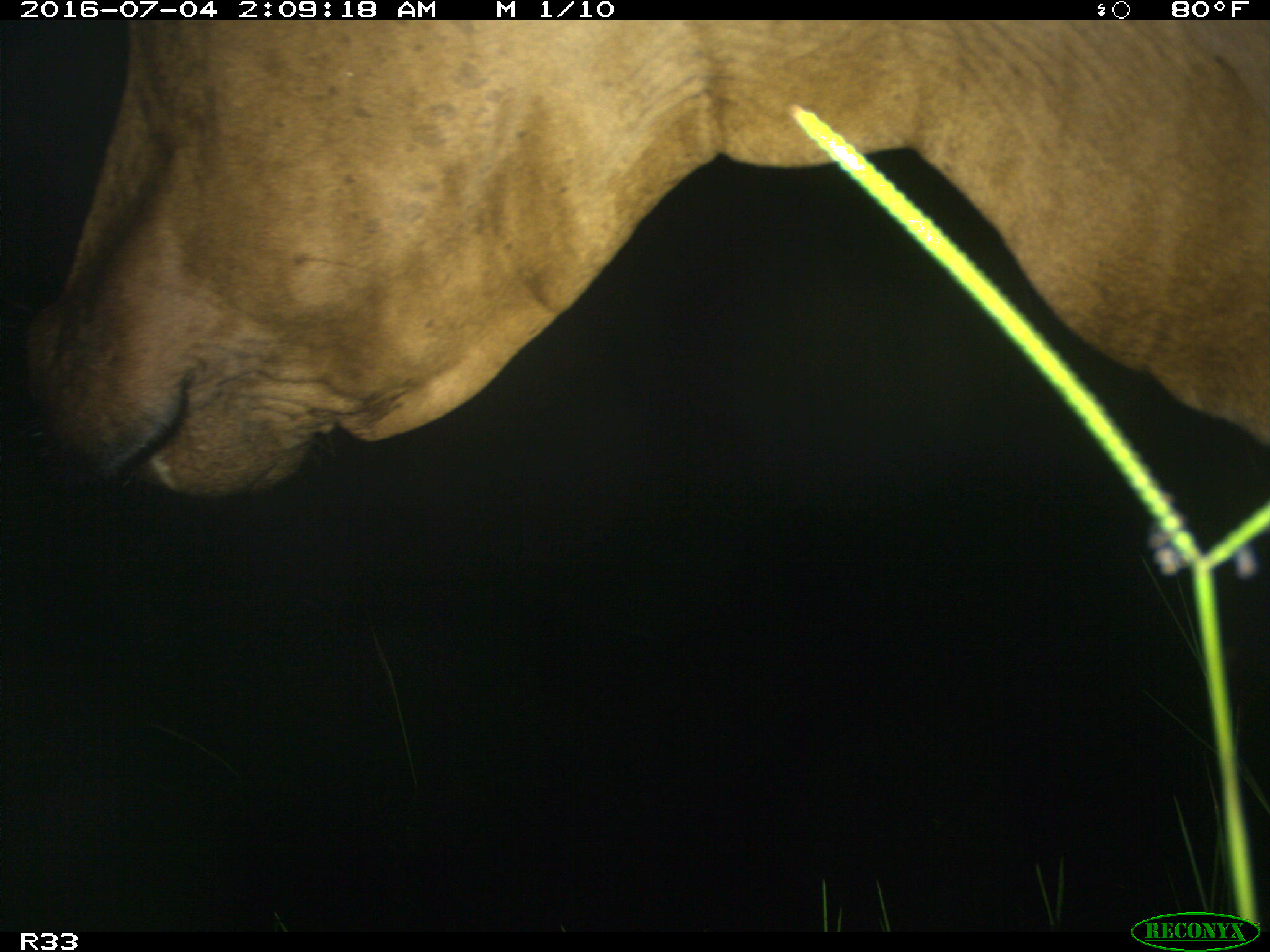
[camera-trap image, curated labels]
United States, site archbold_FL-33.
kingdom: Animalia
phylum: Chordata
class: Mammalia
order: Artiodactyla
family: Bovidae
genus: Bos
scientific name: Bos taurus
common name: domestic cow